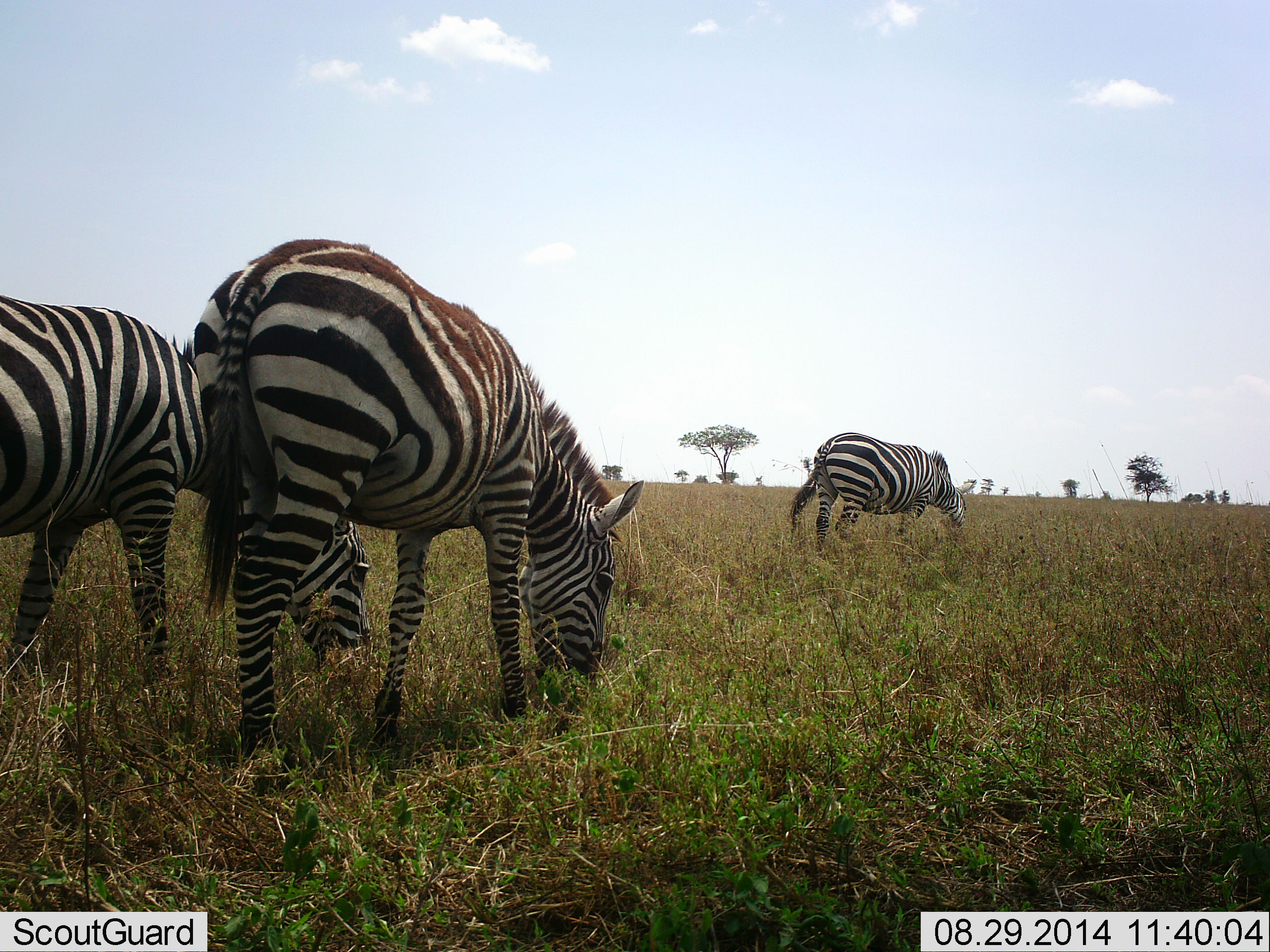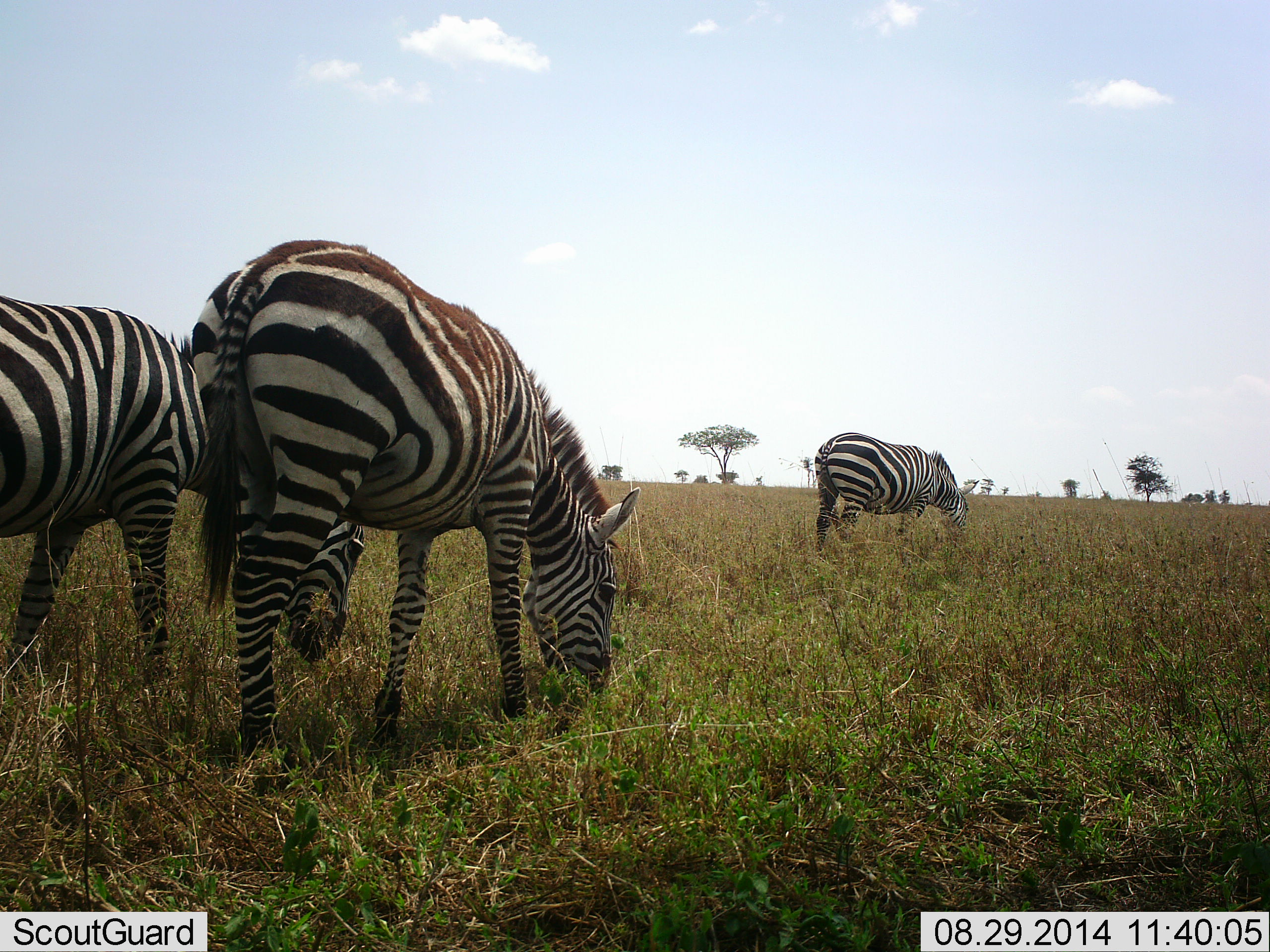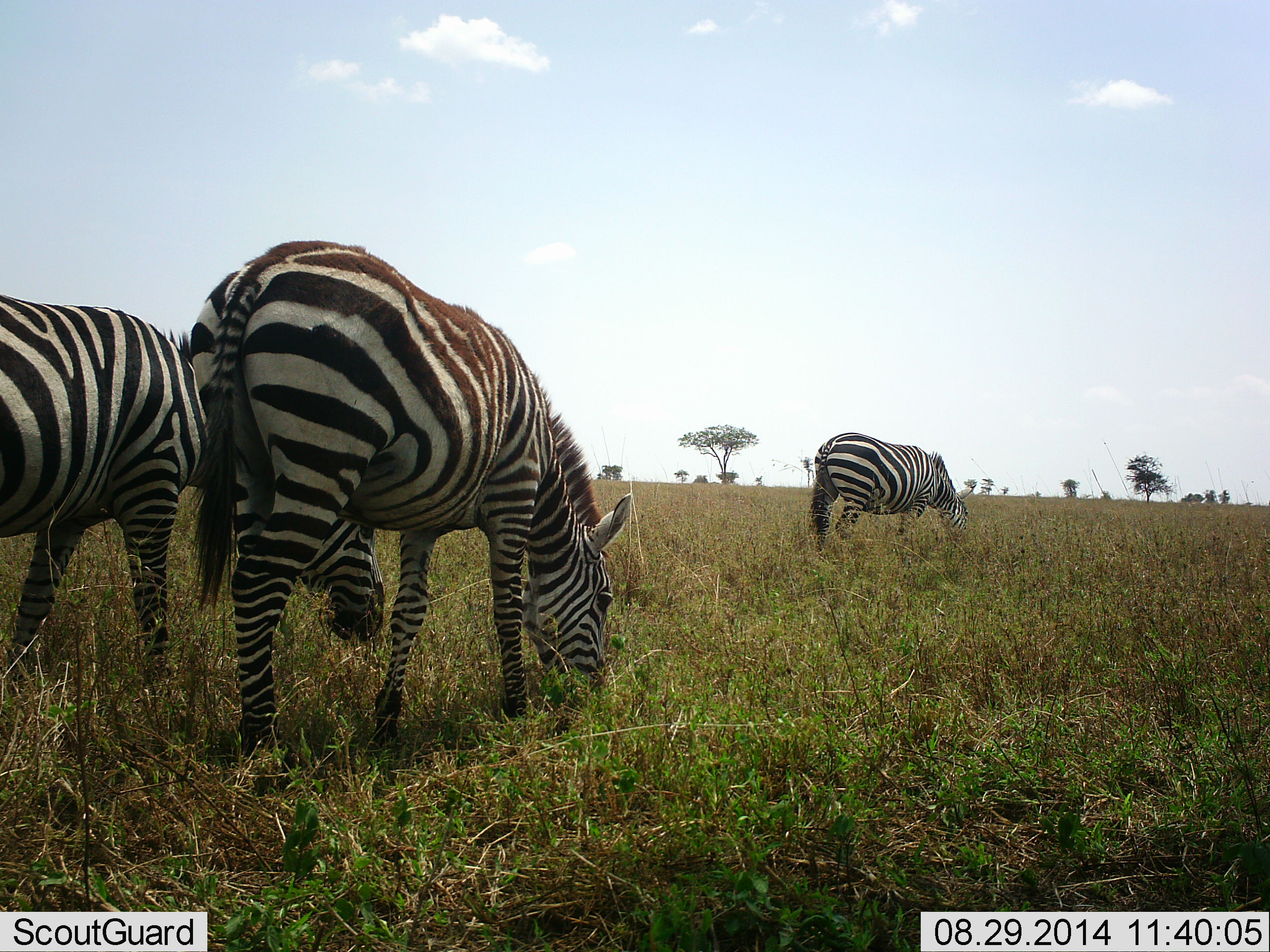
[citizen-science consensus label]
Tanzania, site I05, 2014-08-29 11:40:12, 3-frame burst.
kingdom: Animalia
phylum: Chordata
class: Mammalia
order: Perissodactyla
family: Equidae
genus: Equus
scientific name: Equus quagga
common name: plains zebra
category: zebra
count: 3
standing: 20%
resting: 0%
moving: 0%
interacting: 0%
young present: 0%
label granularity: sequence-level